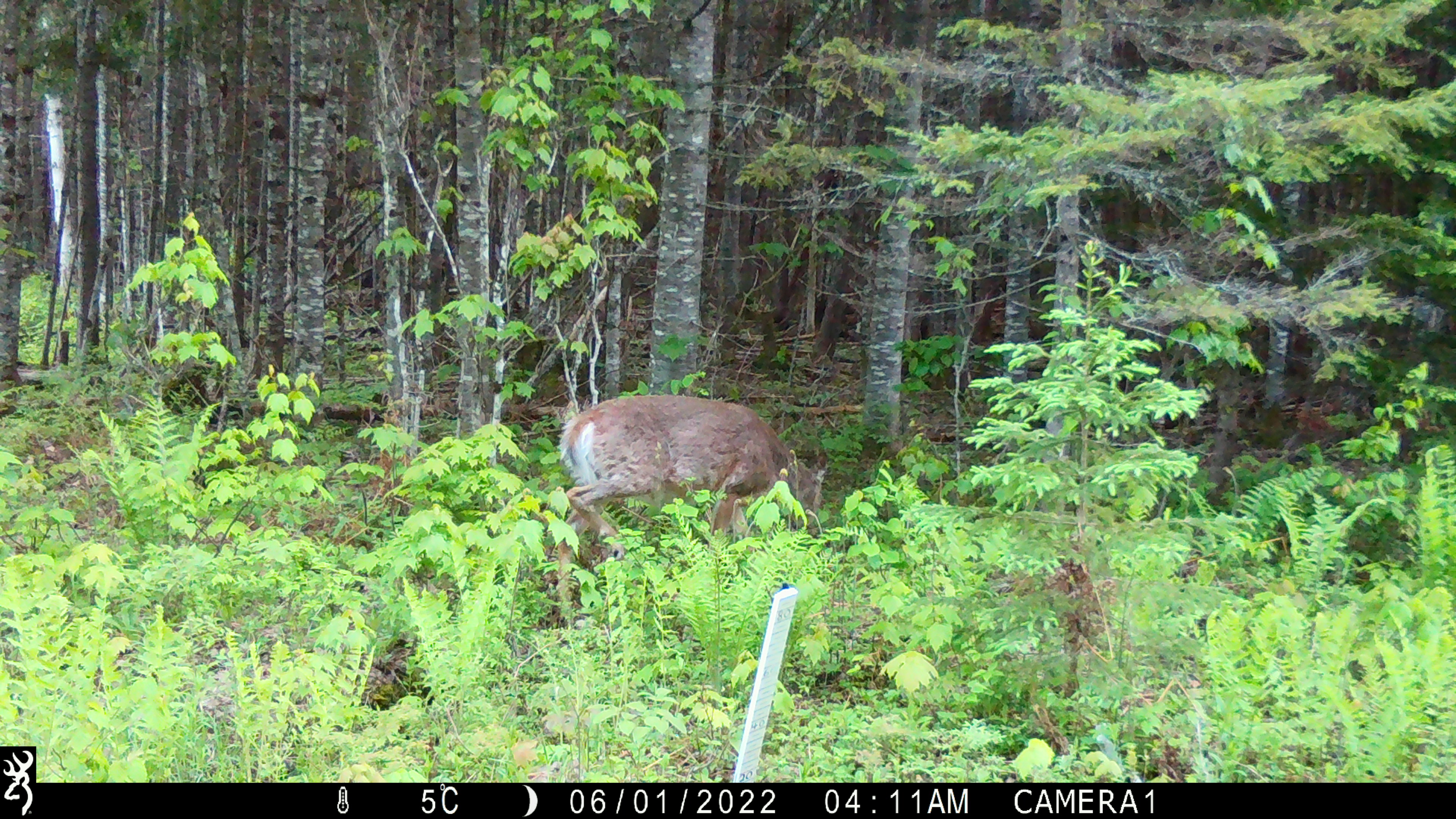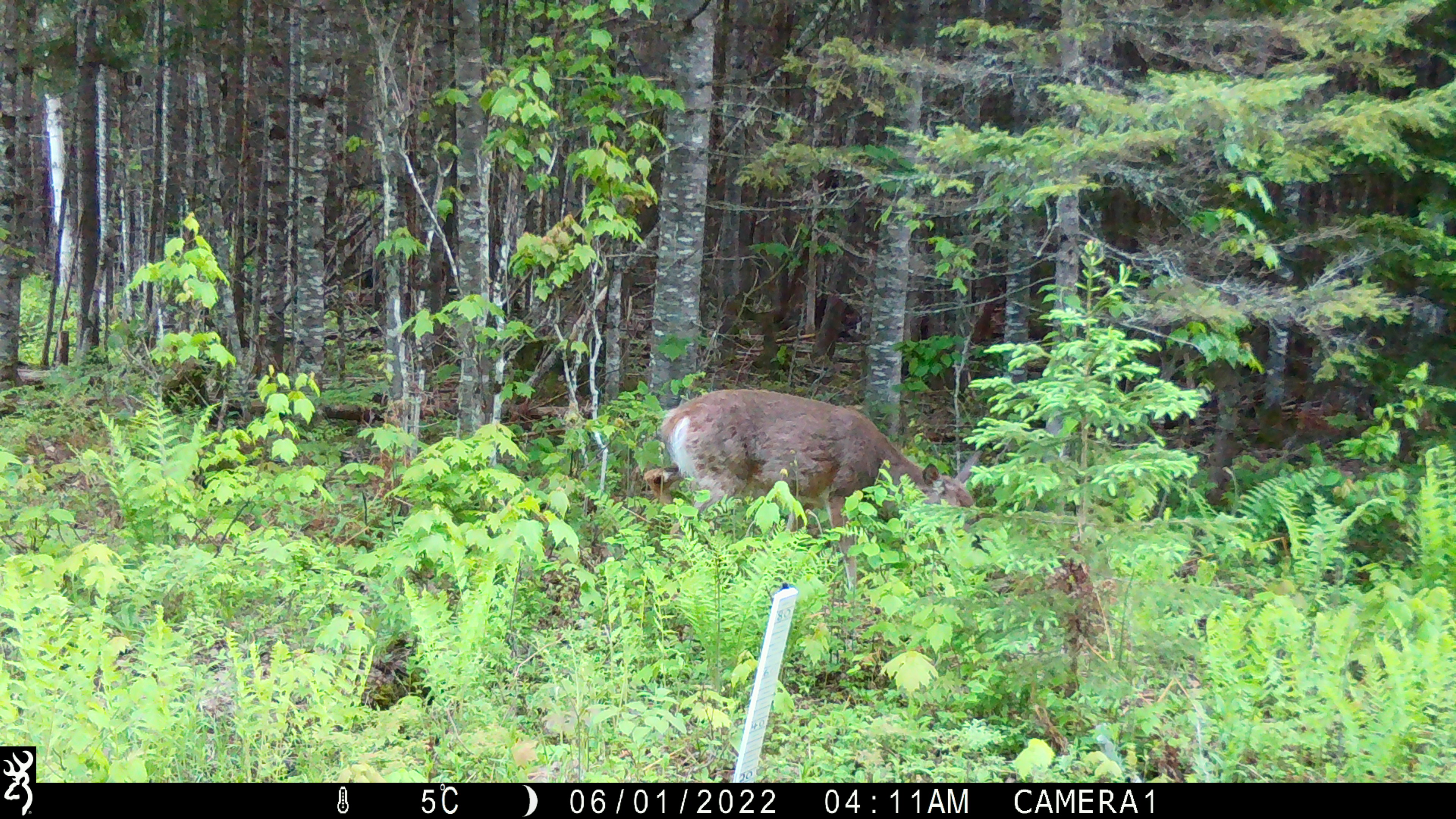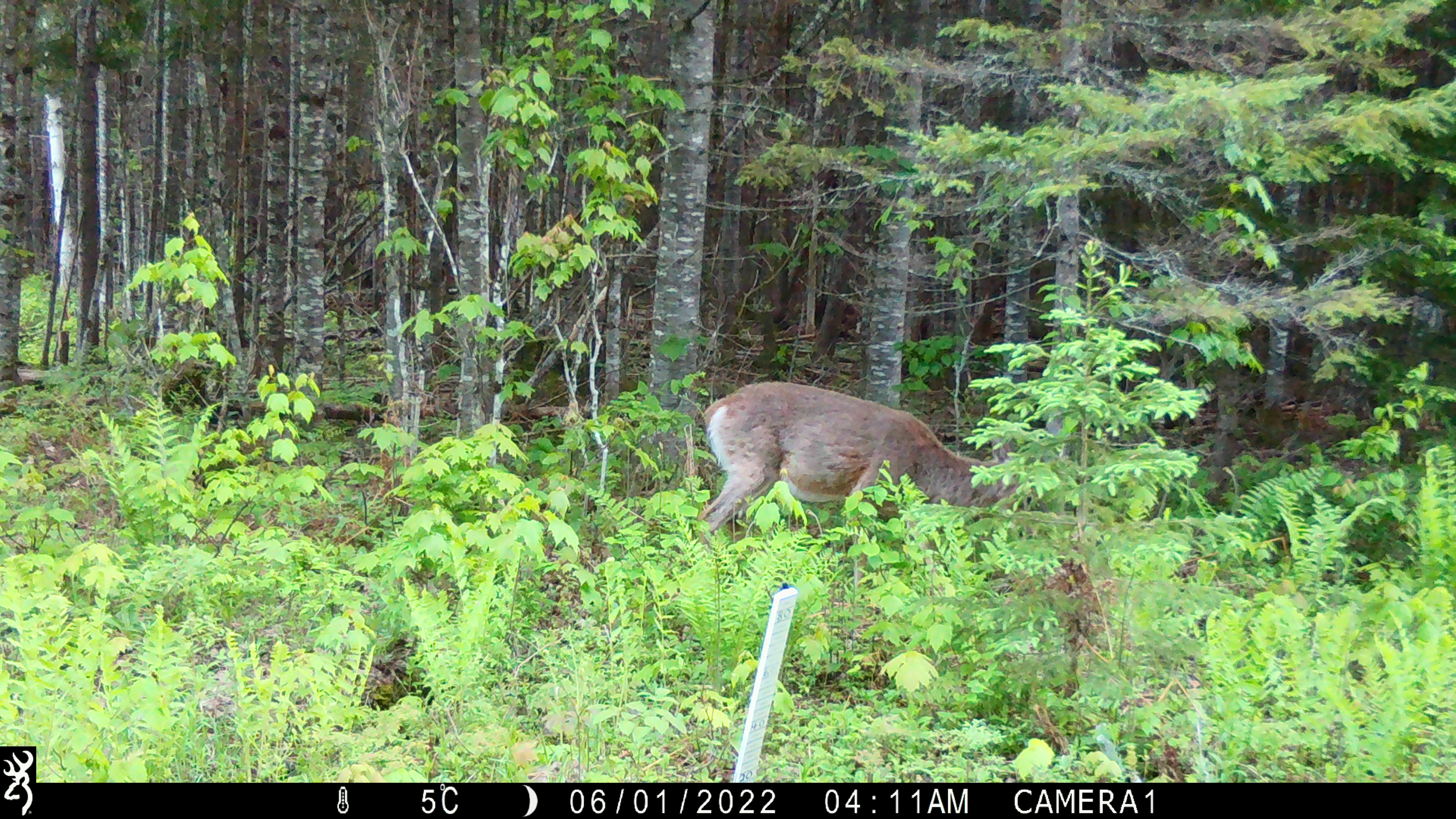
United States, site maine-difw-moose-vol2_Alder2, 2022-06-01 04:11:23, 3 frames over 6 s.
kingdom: Animalia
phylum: Chordata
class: Mammalia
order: Artiodactyla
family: Cervidae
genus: Odocoileus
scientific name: Odocoileus virginianus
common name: white-tailed deer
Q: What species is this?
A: White-tailed deer (Odocoileus virginianus).